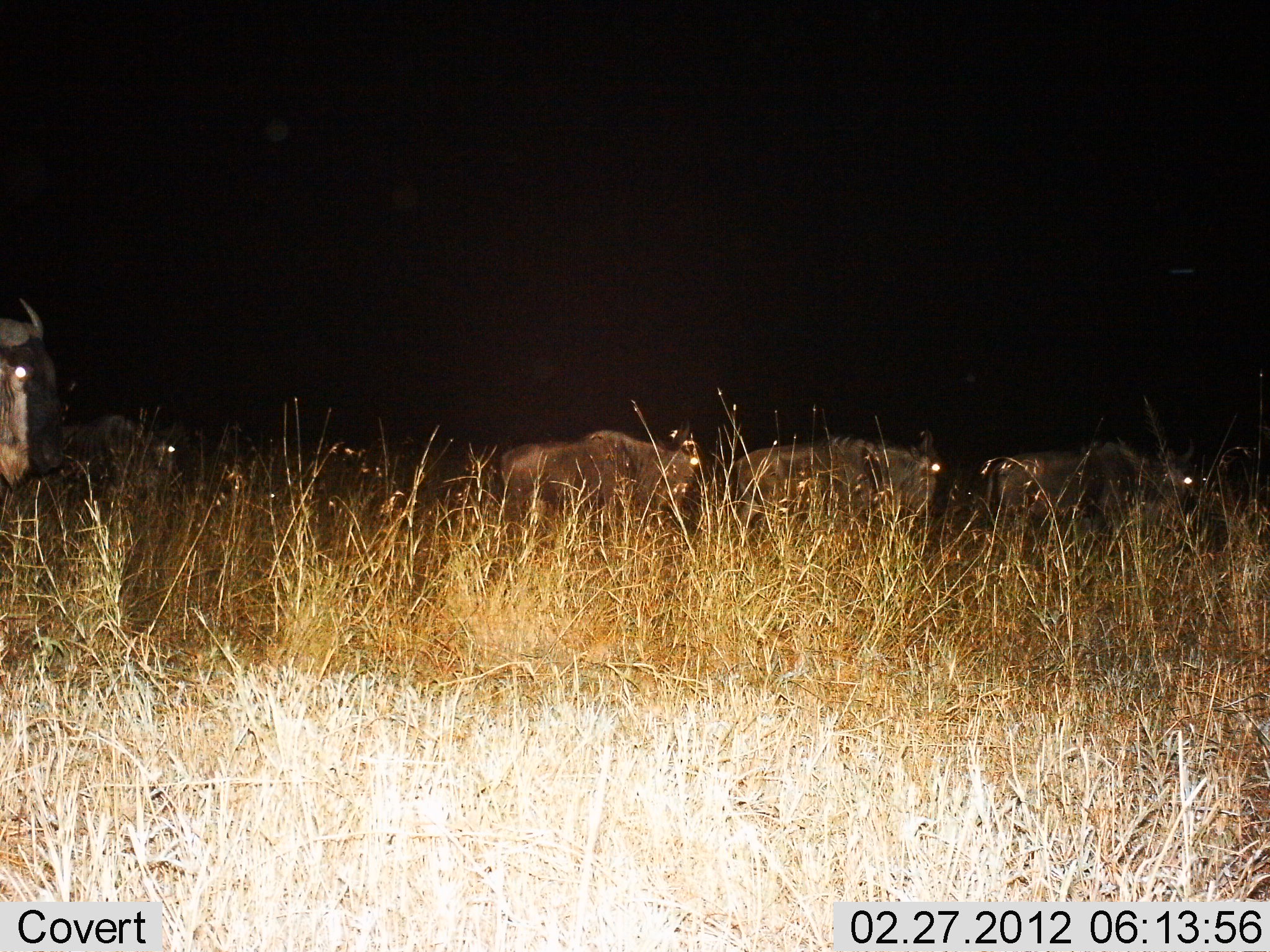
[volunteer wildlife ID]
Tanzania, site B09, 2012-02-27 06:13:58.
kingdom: Animalia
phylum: Chordata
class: Mammalia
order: Artiodactyla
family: Bovidae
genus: Connochaetes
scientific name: Connochaetes taurinus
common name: blue wildebeest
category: wildebeest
Wildebeest (blue wildebeest) (Connochaetes taurinus), count 5. Behavior (volunteer vote fractions): standing 50%, resting 0%, moving 62%, interacting 0%. Young present (vote fraction): 0%. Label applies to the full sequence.